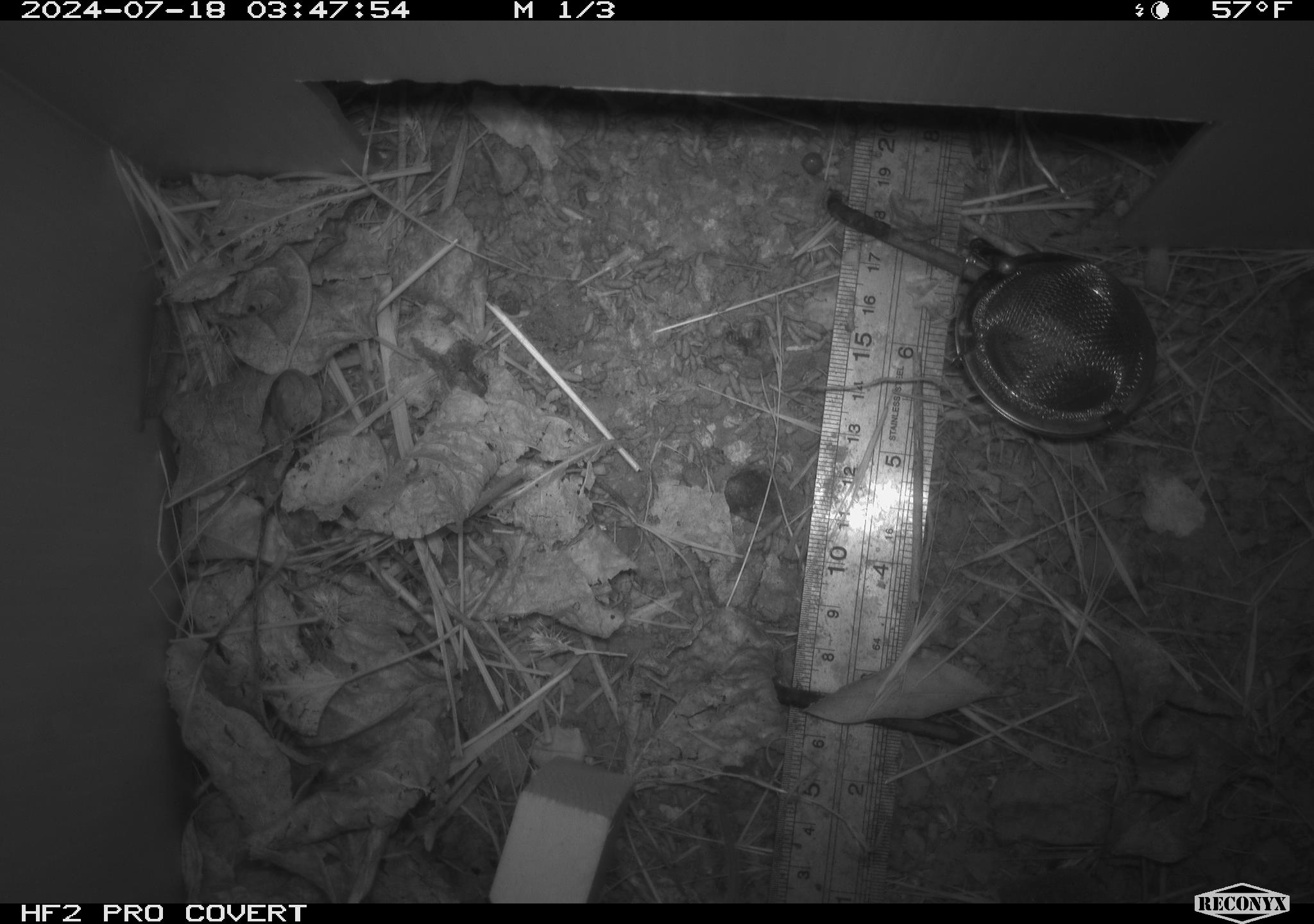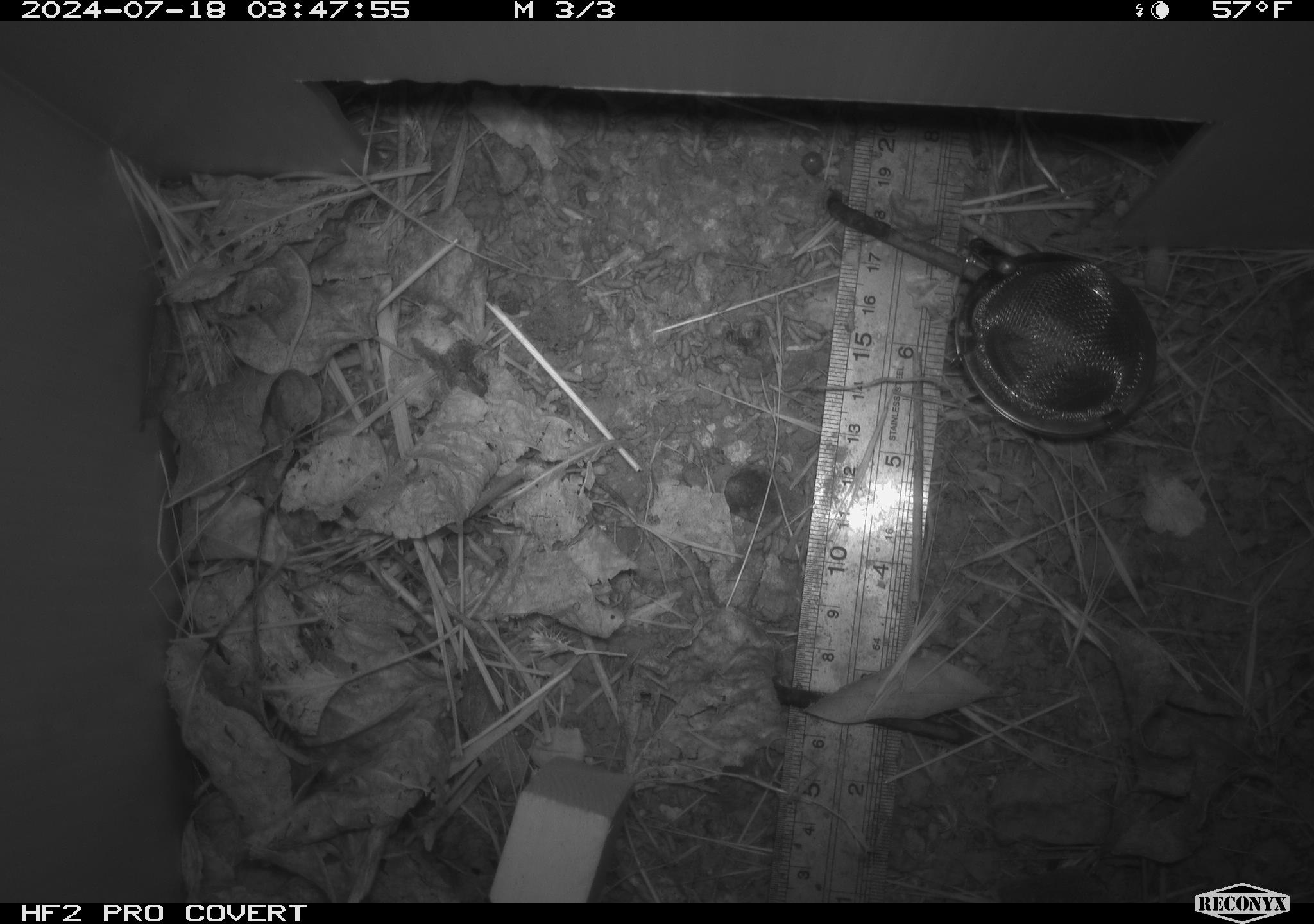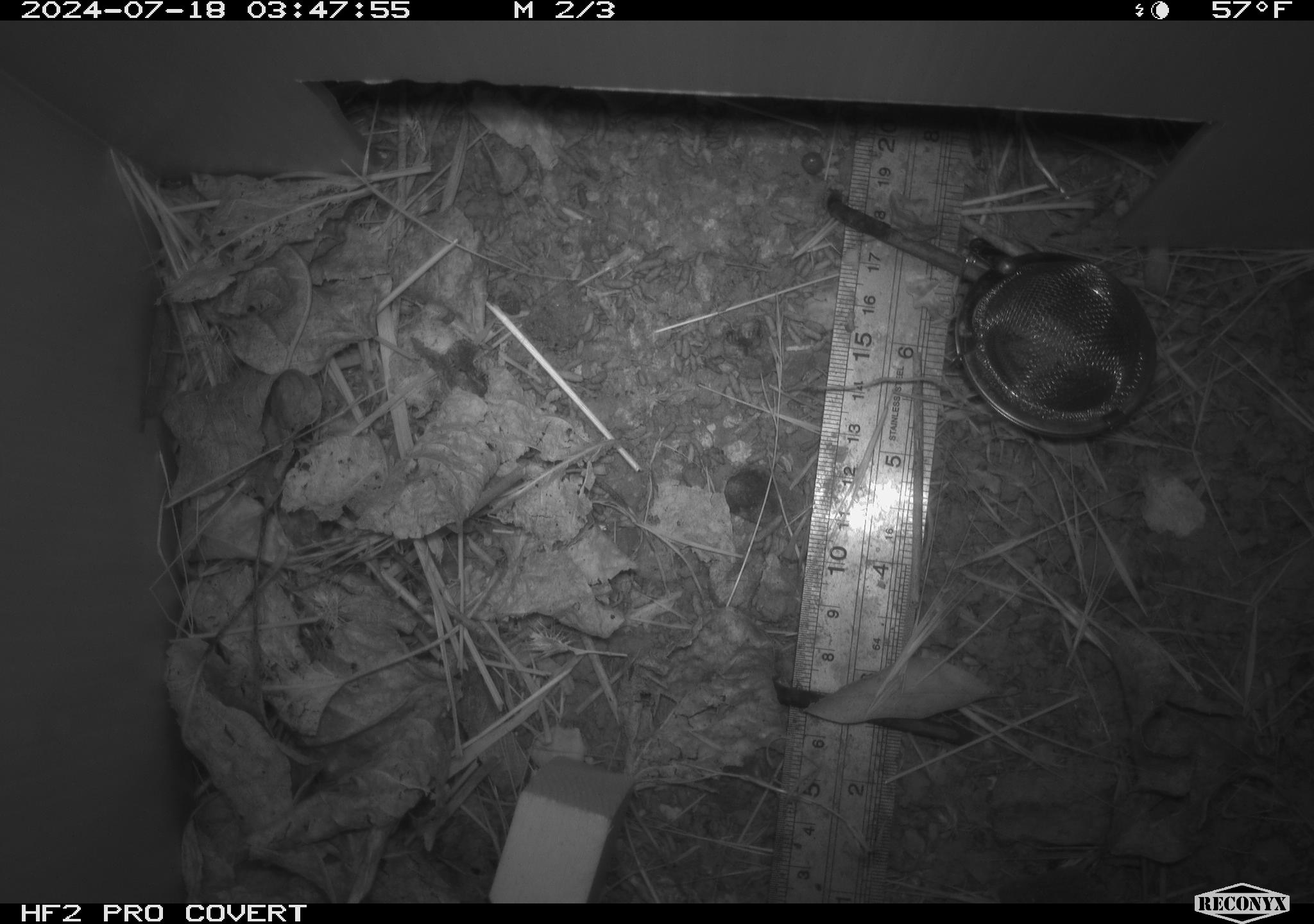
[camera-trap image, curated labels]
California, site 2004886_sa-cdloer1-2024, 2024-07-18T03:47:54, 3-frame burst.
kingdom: Animalia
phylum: Chordata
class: Mammalia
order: Rodentia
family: Cricetidae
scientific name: Arvicolinae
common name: voles, lemmings, and muskrats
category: arvicolinae subfamily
Arvicolinae subfamily (voles, lemmings, and muskrats) (Arvicolinae).